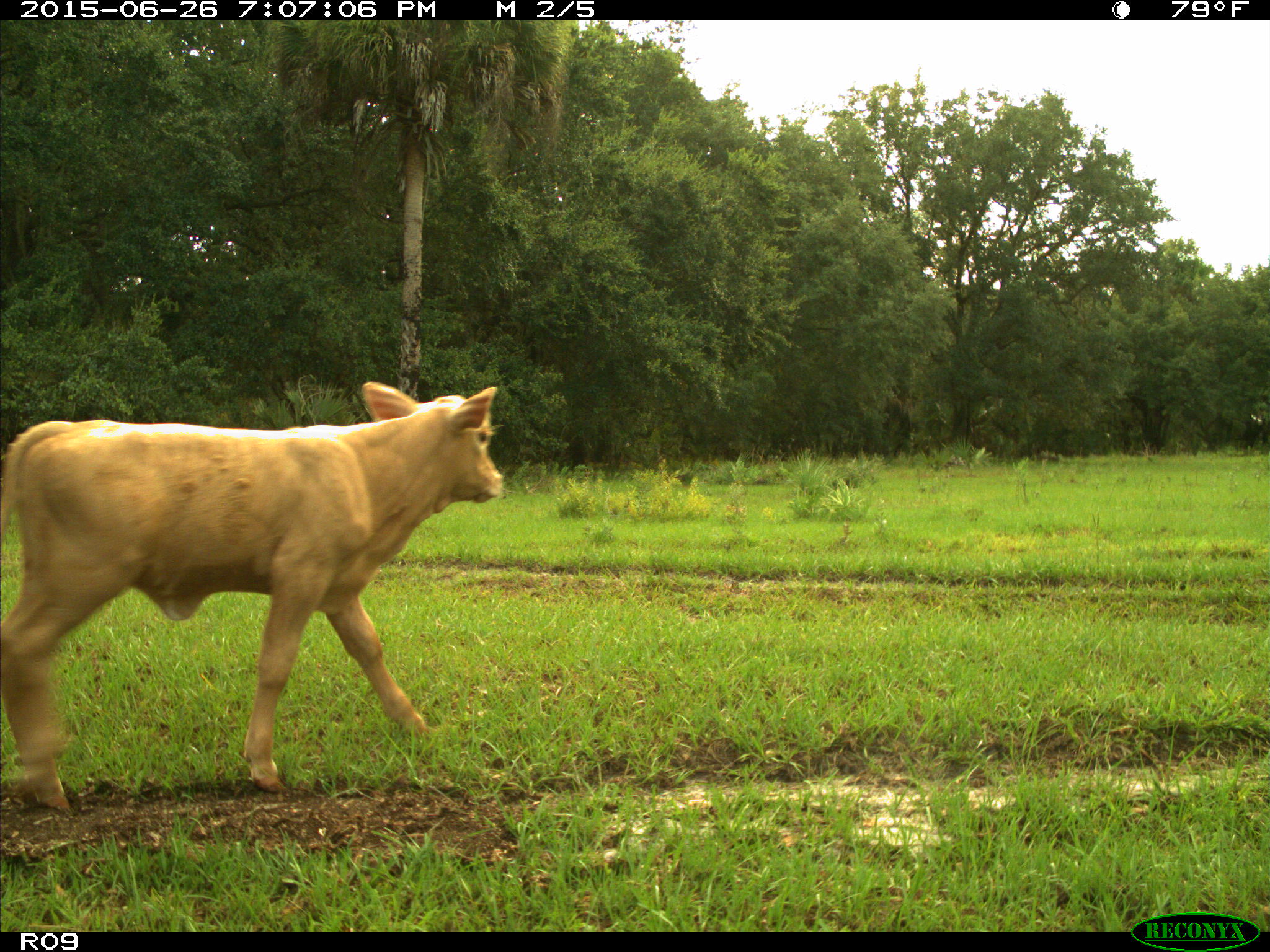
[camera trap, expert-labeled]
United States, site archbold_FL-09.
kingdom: Animalia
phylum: Chordata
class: Mammalia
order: Artiodactyla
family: Bovidae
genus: Bos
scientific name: Bos taurus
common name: domestic cow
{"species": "Bos taurus (domestic cow)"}